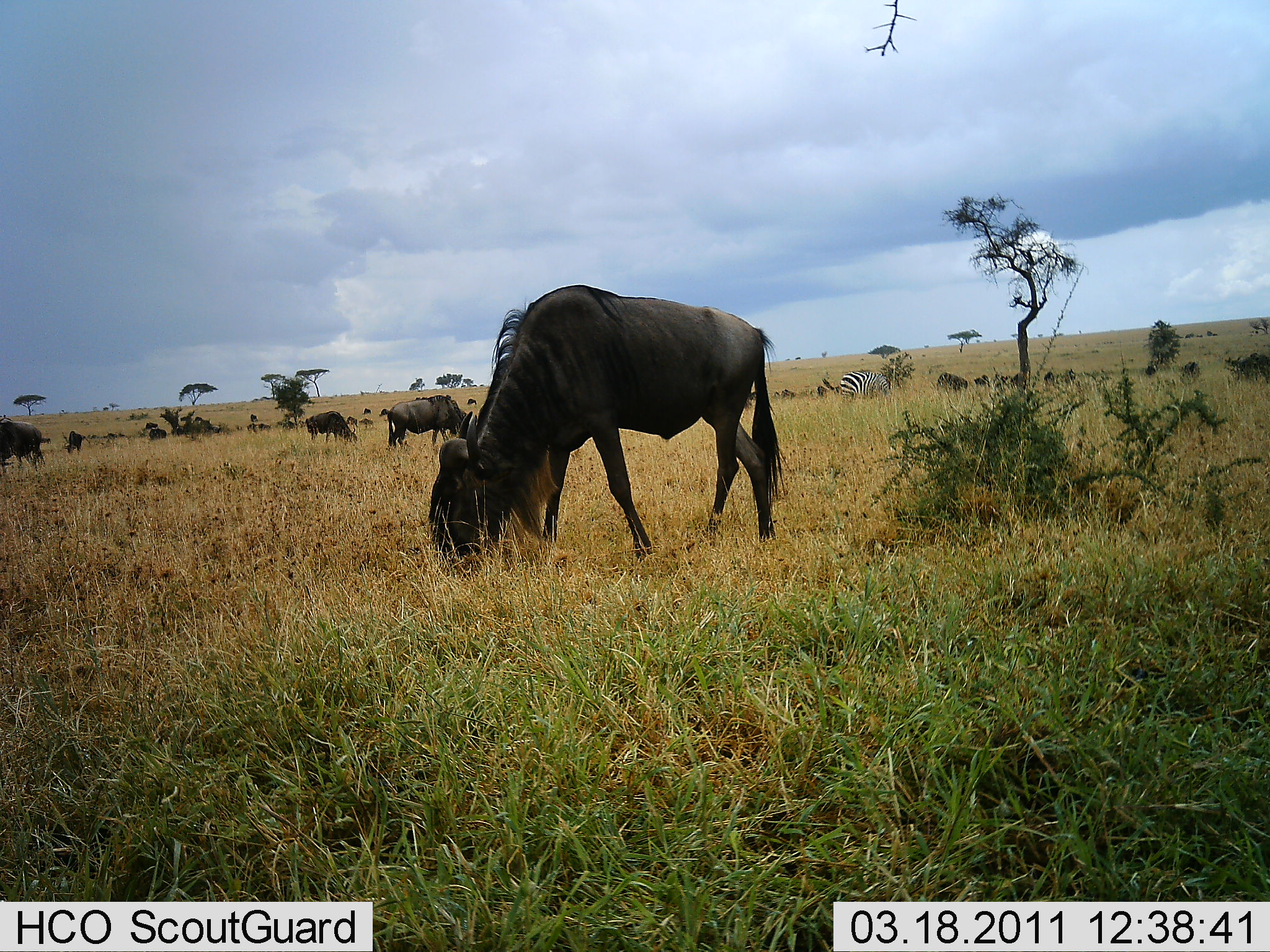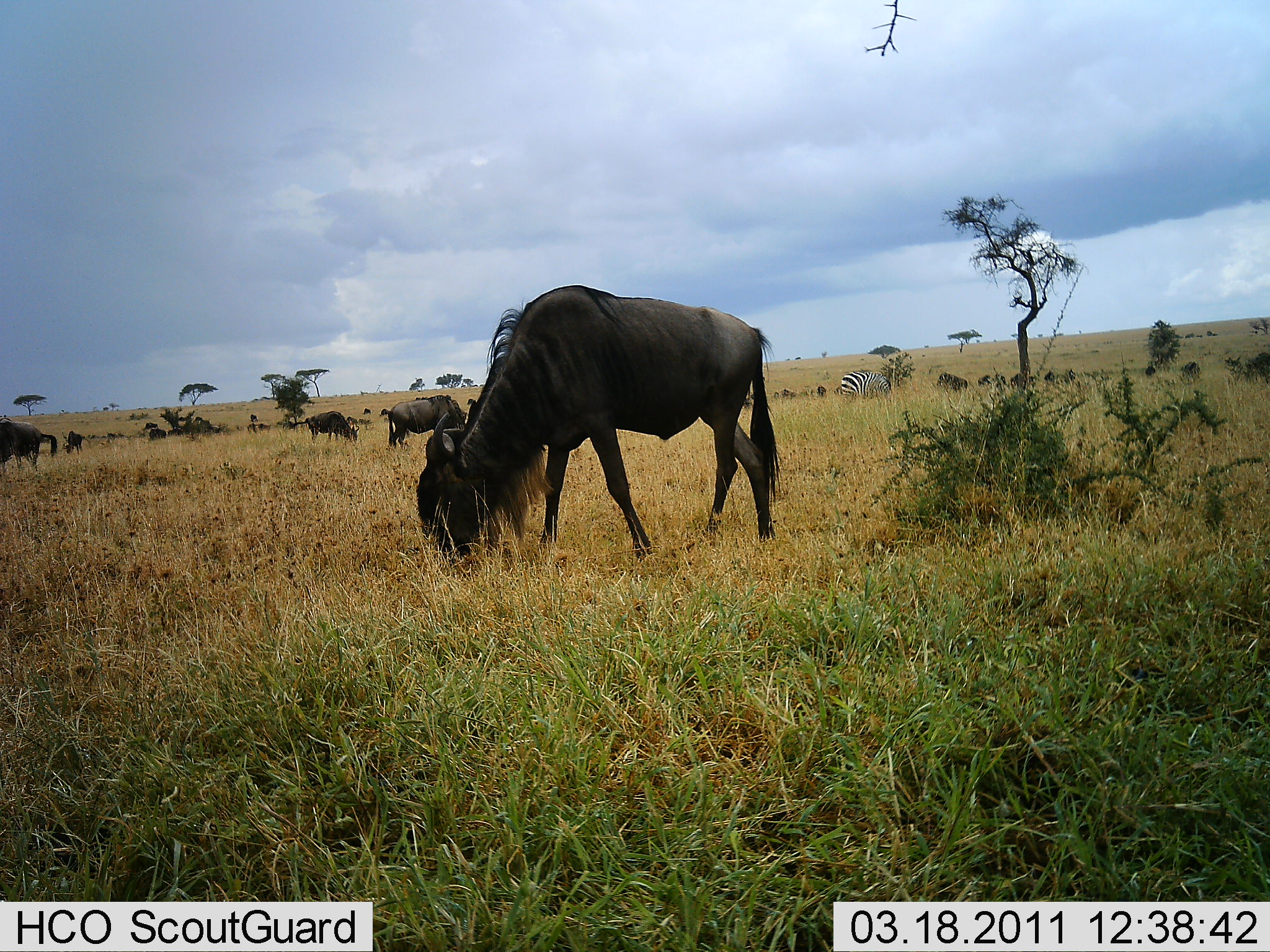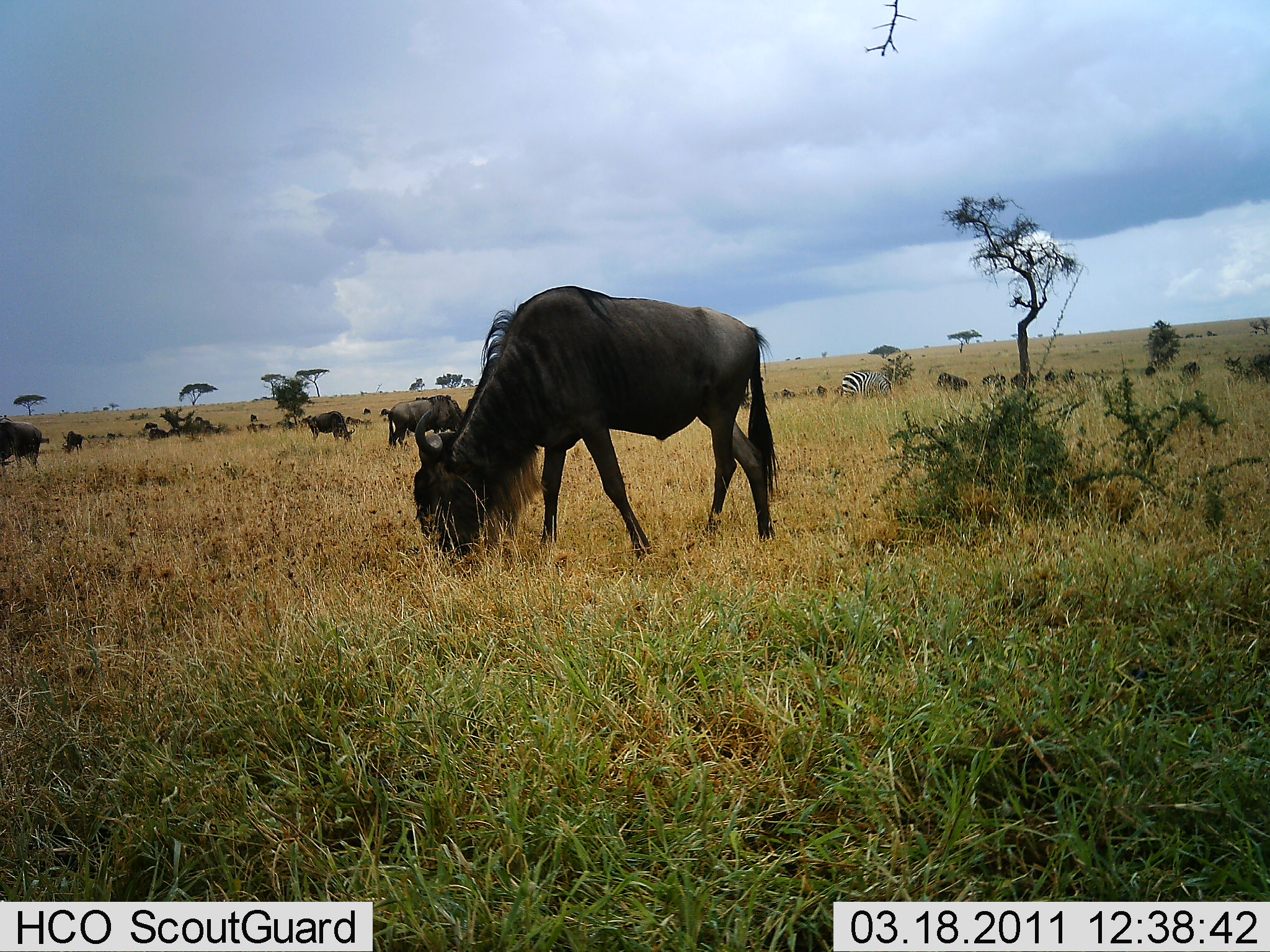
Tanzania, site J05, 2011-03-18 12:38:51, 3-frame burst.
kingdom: Animalia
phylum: Chordata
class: Mammalia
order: Artiodactyla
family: Bovidae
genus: Connochaetes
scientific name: Connochaetes taurinus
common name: blue wildebeest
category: wildebeest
Wildebeest (blue wildebeest) (Connochaetes taurinus), count 11-50. Behavior (volunteer vote fractions): standing 43%, resting 0%, moving 7%, interacting 0%. Young present (vote fraction): 0%. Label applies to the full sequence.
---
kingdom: Animalia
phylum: Chordata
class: Mammalia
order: Perissodactyla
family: Equidae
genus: Equus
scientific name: Equus quagga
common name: plains zebra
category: zebra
Zebra (plains zebra) (Equus quagga), count 1. Behavior (volunteer vote fractions): standing 38%, resting 0%, moving 15%, interacting 0%. Young present (vote fraction): 0%. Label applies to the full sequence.